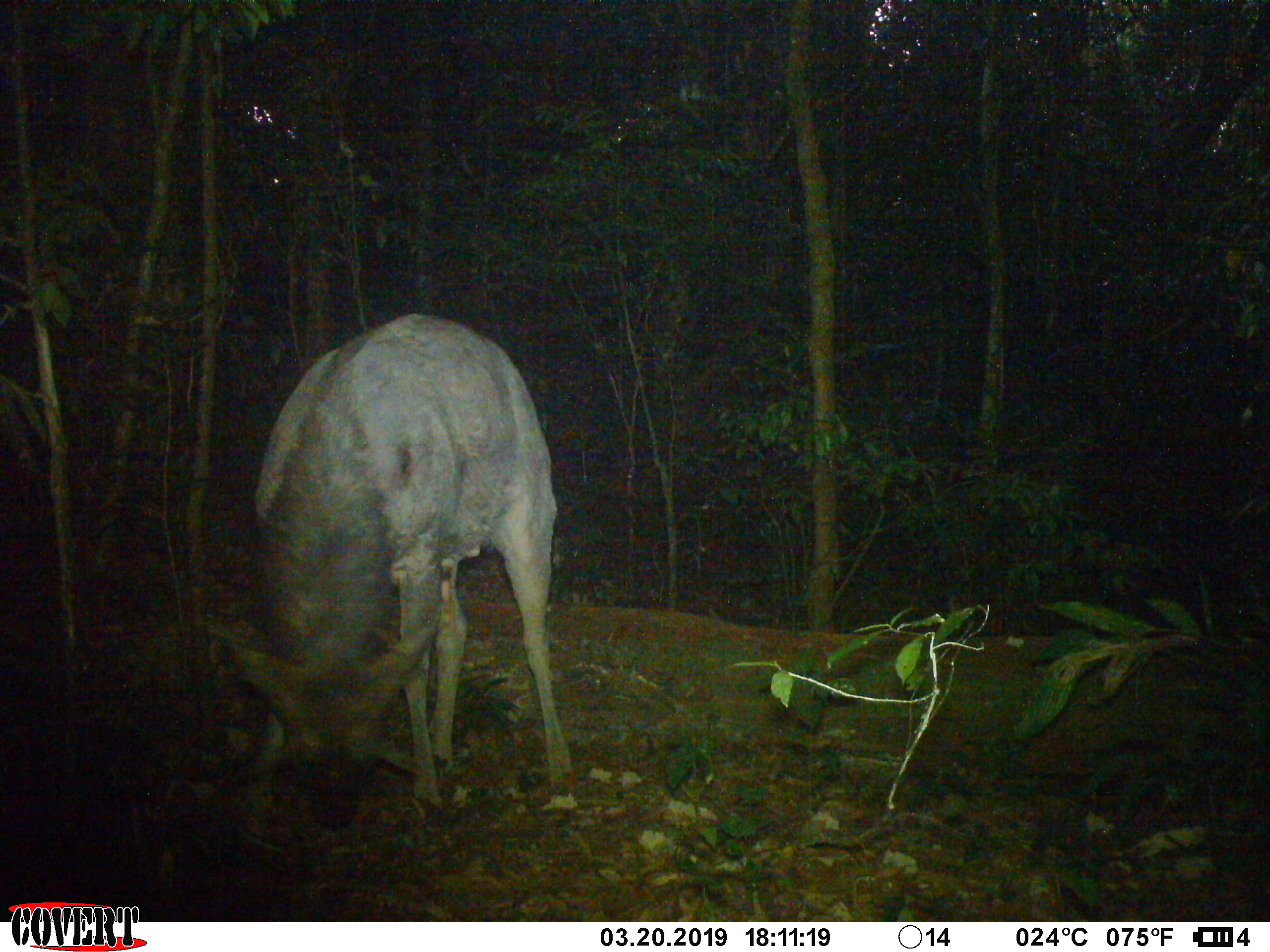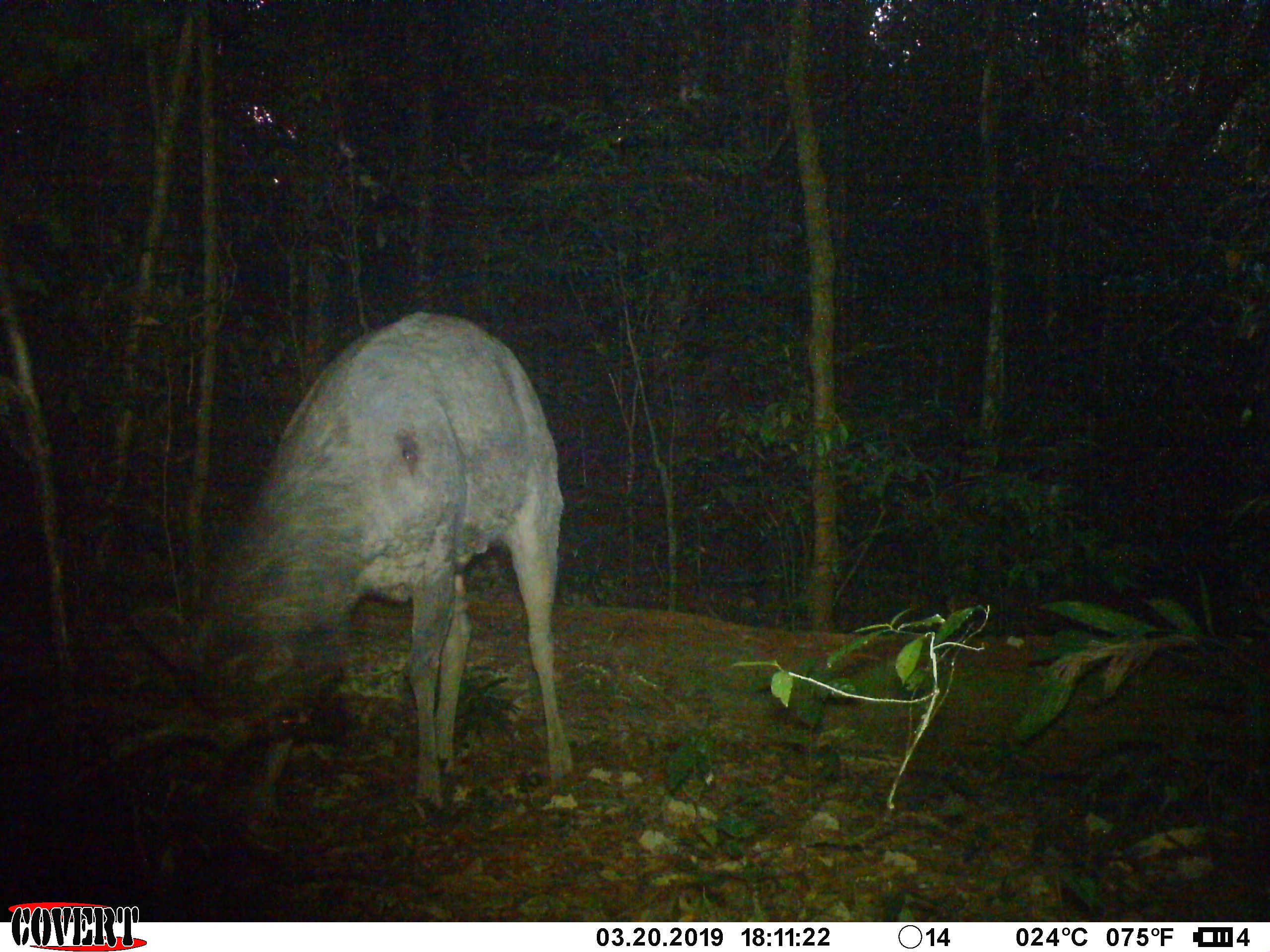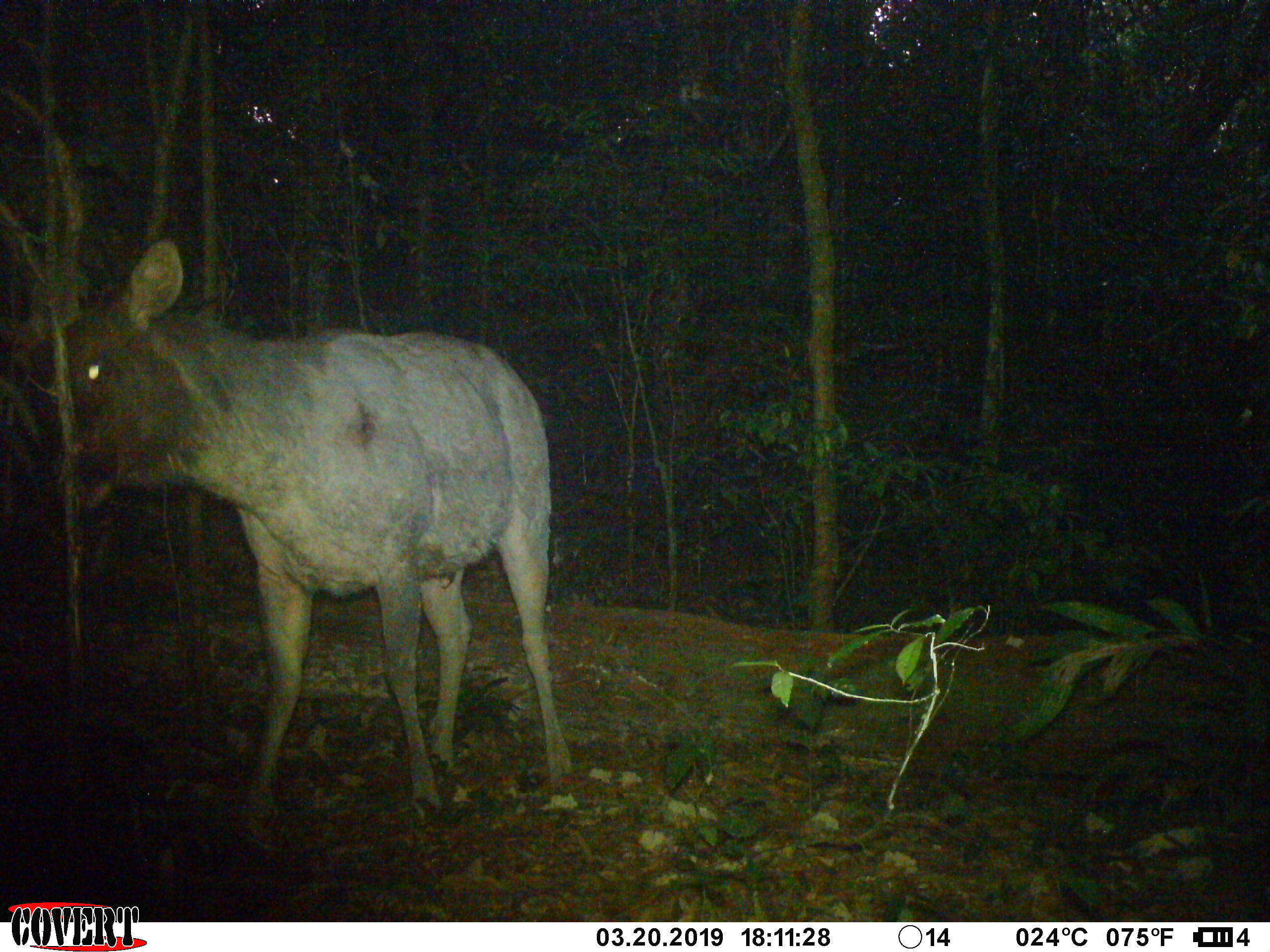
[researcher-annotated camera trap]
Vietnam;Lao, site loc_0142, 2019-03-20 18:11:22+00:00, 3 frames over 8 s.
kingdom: Animalia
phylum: Chordata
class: Mammalia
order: Artiodactyla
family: Cervidae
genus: Rusa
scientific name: Rusa unicolor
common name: sambar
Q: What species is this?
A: Sambar (Rusa unicolor).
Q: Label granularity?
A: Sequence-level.